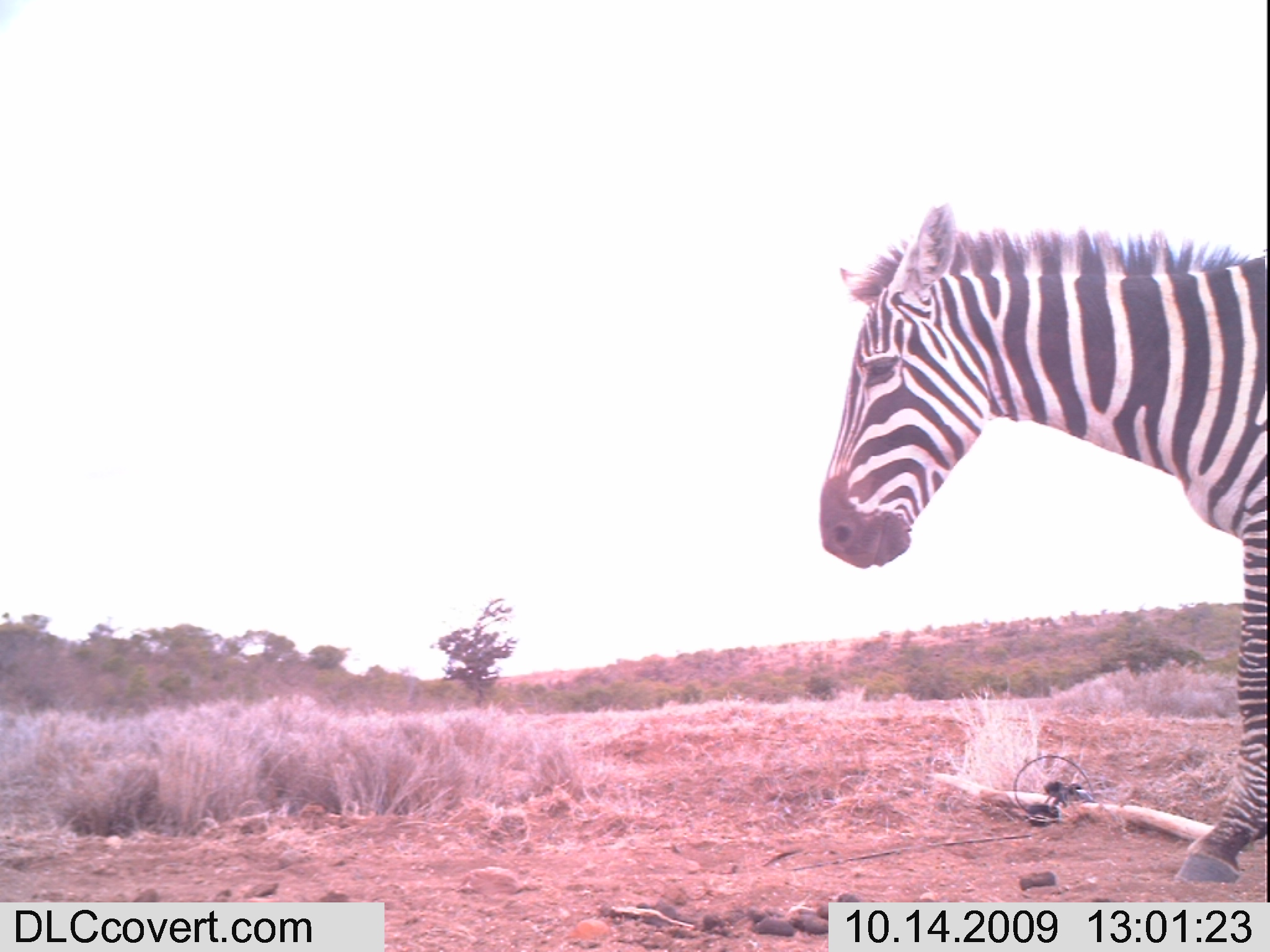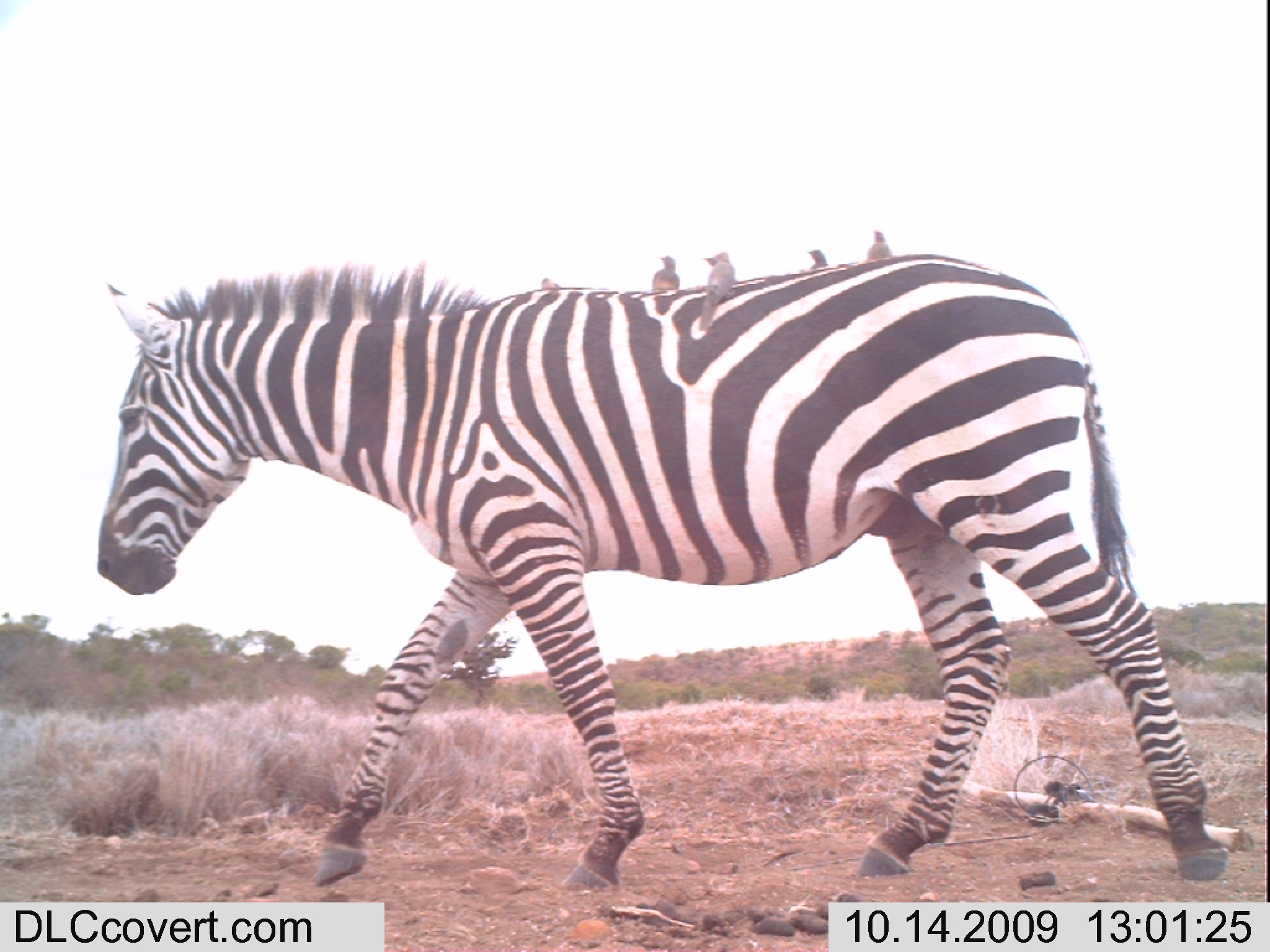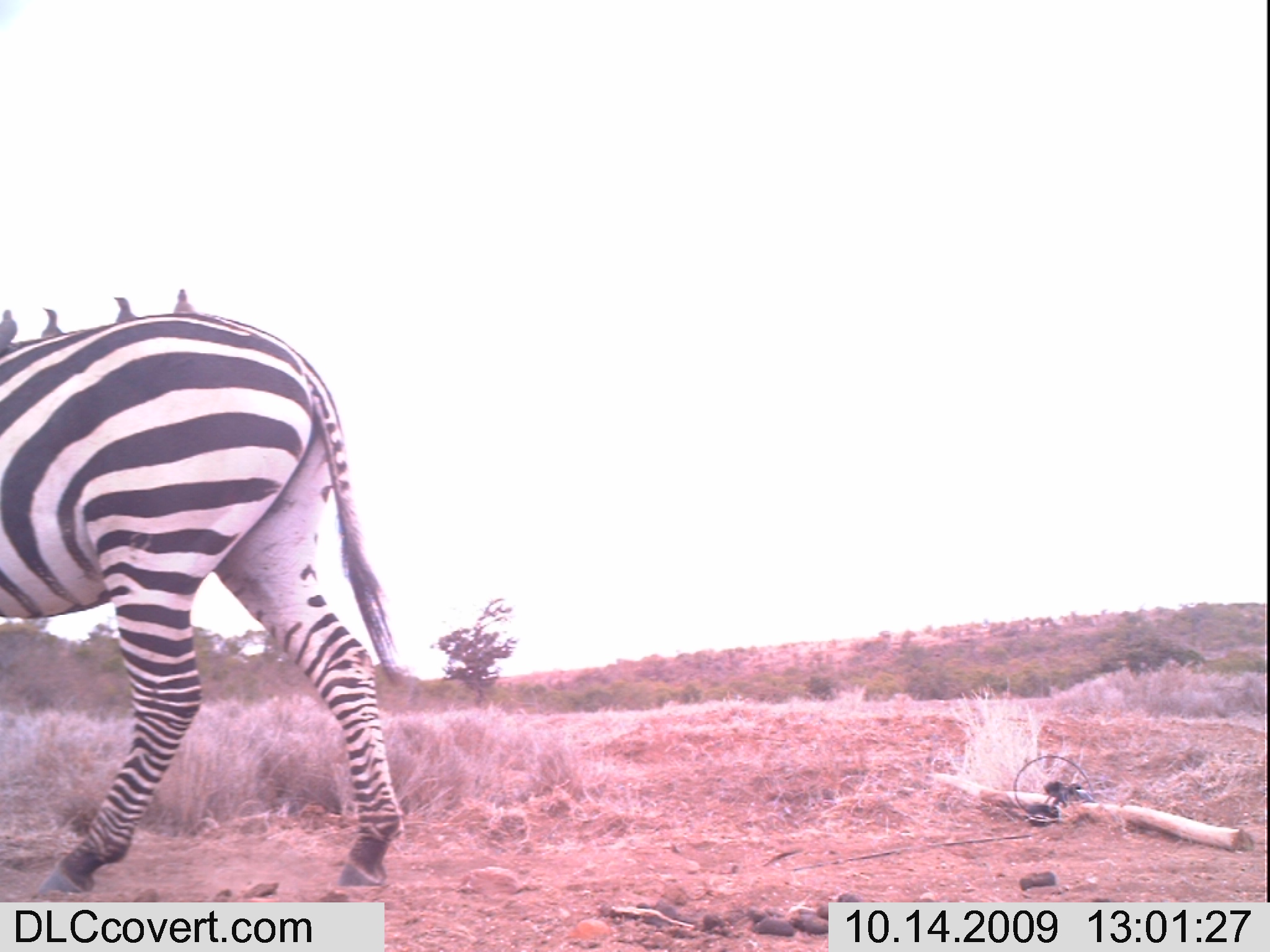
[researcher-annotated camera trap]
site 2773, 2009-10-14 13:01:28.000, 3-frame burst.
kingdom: Animalia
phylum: Chordata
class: Mammalia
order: Perissodactyla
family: Equidae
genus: Equus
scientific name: Equus quagga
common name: plains zebra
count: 1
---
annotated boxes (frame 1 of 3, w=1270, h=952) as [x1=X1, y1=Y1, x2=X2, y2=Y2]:
equus quagga: [x1=810, y1=198, x2=1267, y2=883]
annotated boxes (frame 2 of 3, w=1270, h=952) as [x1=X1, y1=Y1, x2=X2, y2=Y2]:
equus quagga: [x1=91, y1=247, x2=1228, y2=894]; [x1=699, y1=251, x2=735, y2=327]; [x1=651, y1=254, x2=683, y2=290]; [x1=867, y1=230, x2=893, y2=257]; [x1=808, y1=249, x2=828, y2=268]; [x1=540, y1=277, x2=560, y2=288]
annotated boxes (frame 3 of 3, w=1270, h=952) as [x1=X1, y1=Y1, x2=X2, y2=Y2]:
equus quagga: [x1=0, y1=314, x2=404, y2=892]; [x1=0, y1=308, x2=18, y2=354]; [x1=41, y1=306, x2=63, y2=337]; [x1=173, y1=289, x2=199, y2=314]; [x1=114, y1=297, x2=137, y2=323]